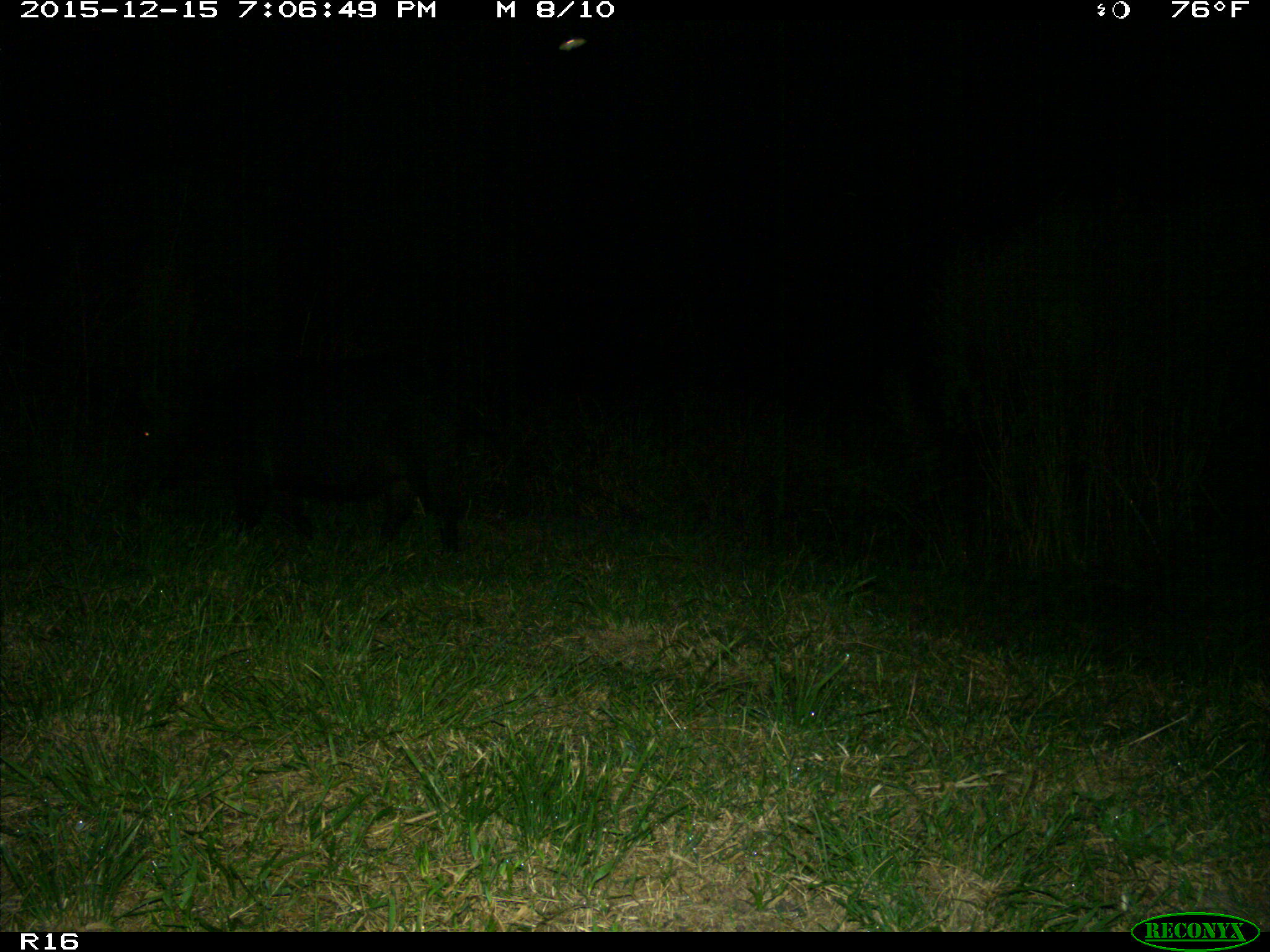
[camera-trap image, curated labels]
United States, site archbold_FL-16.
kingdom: Animalia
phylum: Chordata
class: Mammalia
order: Artiodactyla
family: Suidae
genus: Sus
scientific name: Sus scrofa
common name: wild boar